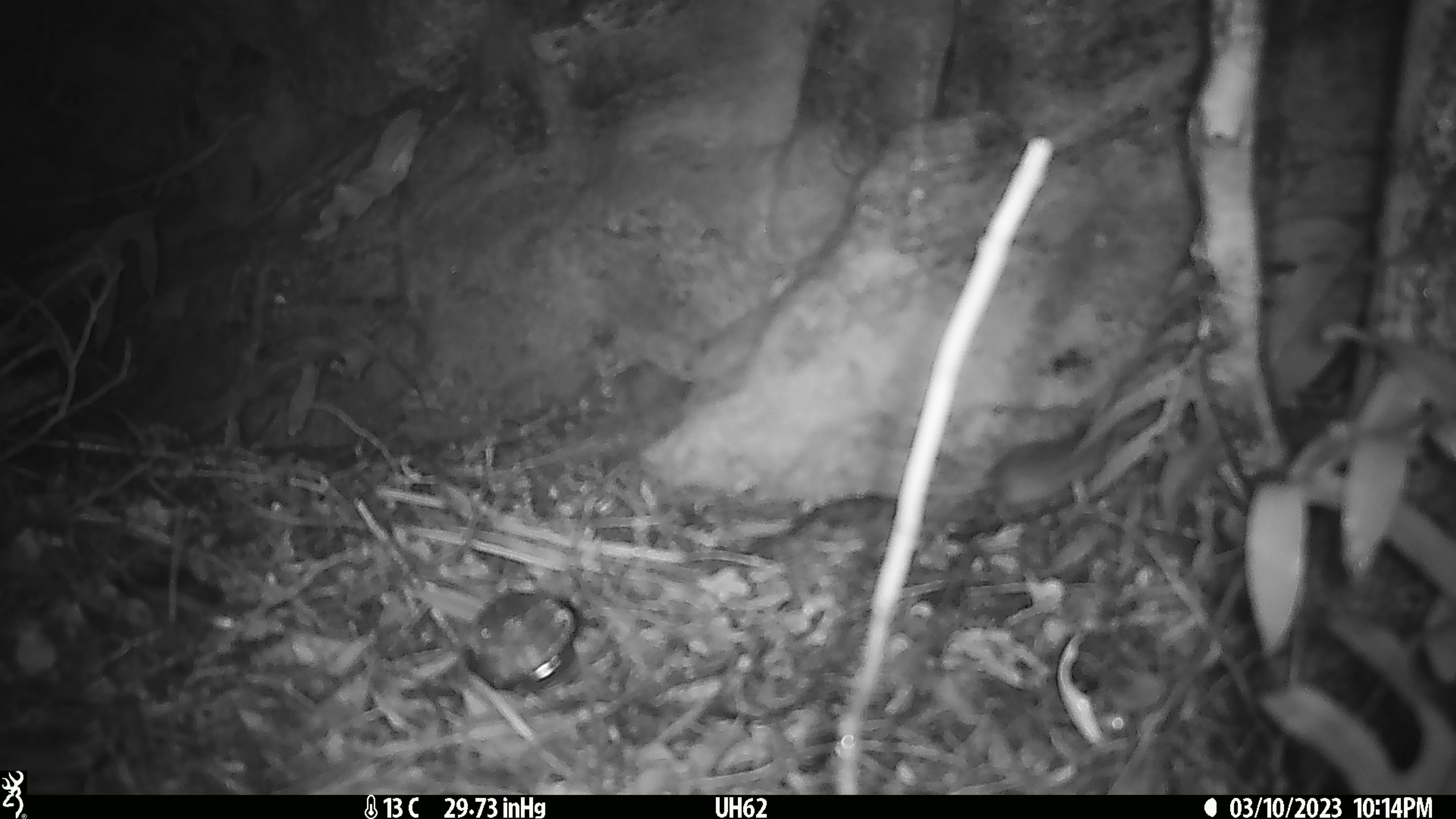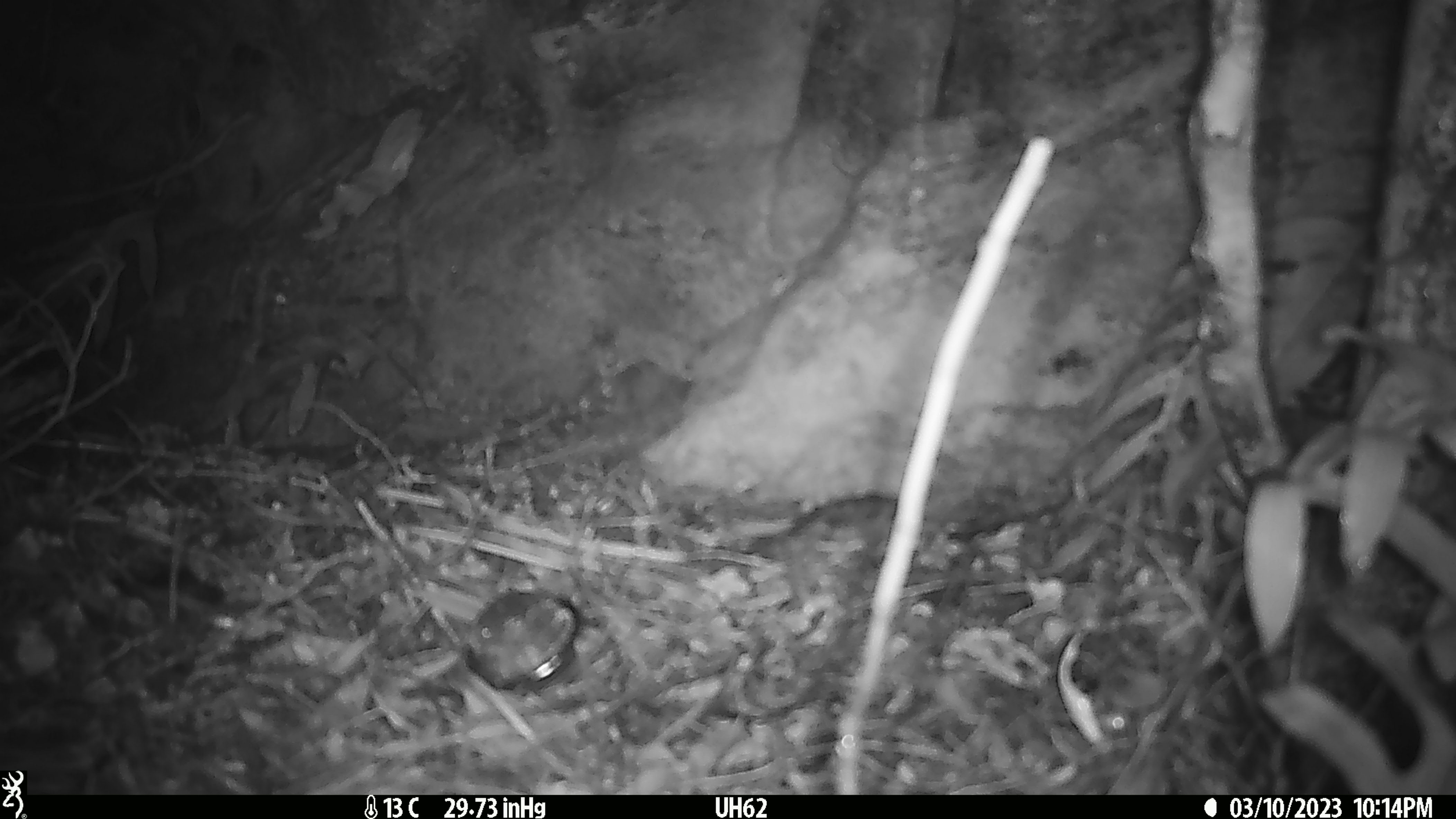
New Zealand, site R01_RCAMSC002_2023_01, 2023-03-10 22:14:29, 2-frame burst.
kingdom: Animalia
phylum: Chordata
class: Mammalia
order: Rodentia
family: Muridae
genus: Mus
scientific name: Mus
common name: mouse